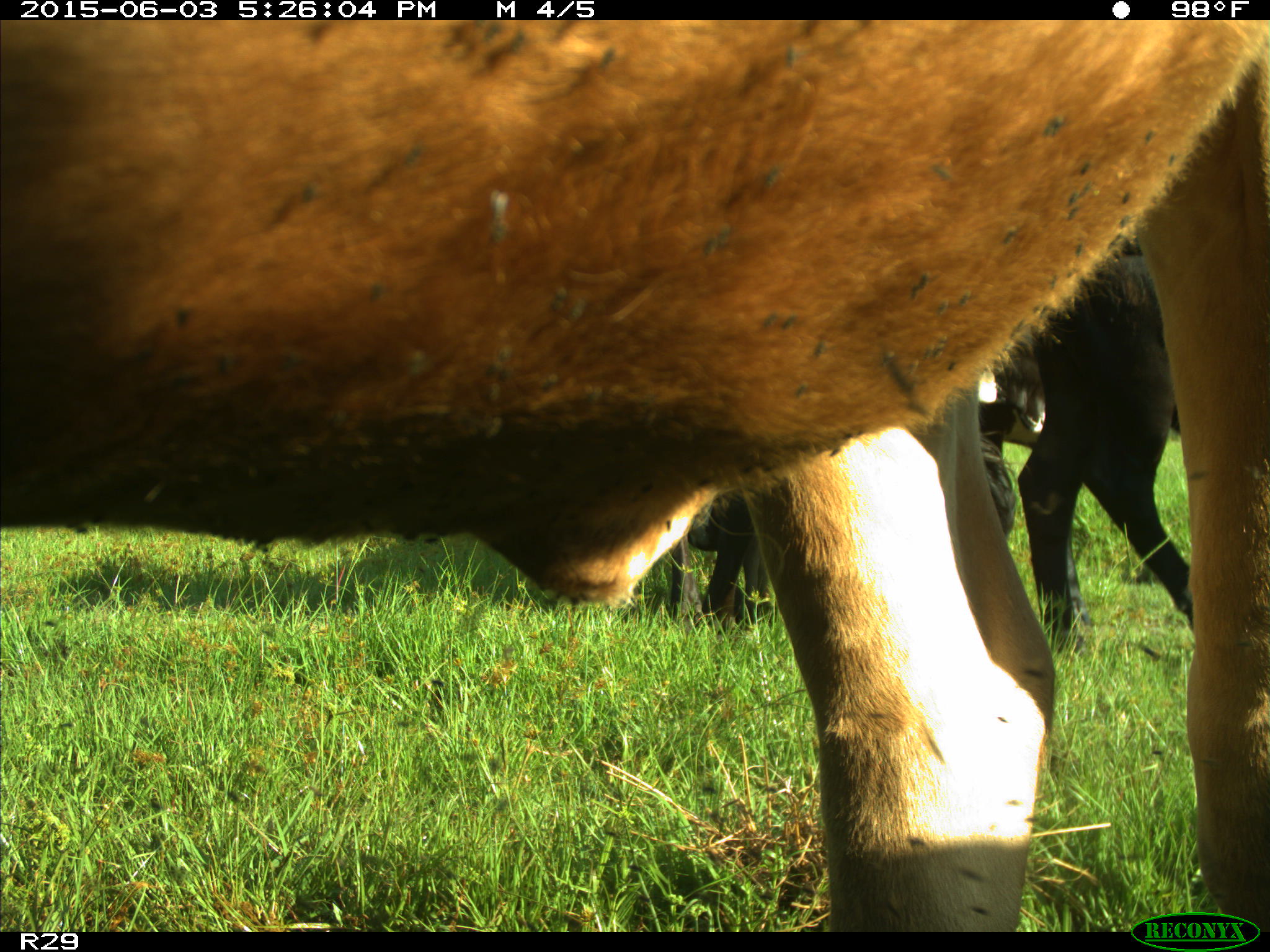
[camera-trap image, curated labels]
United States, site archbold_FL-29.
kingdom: Animalia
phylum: Chordata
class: Mammalia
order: Artiodactyla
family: Bovidae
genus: Bos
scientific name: Bos taurus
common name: domestic cow